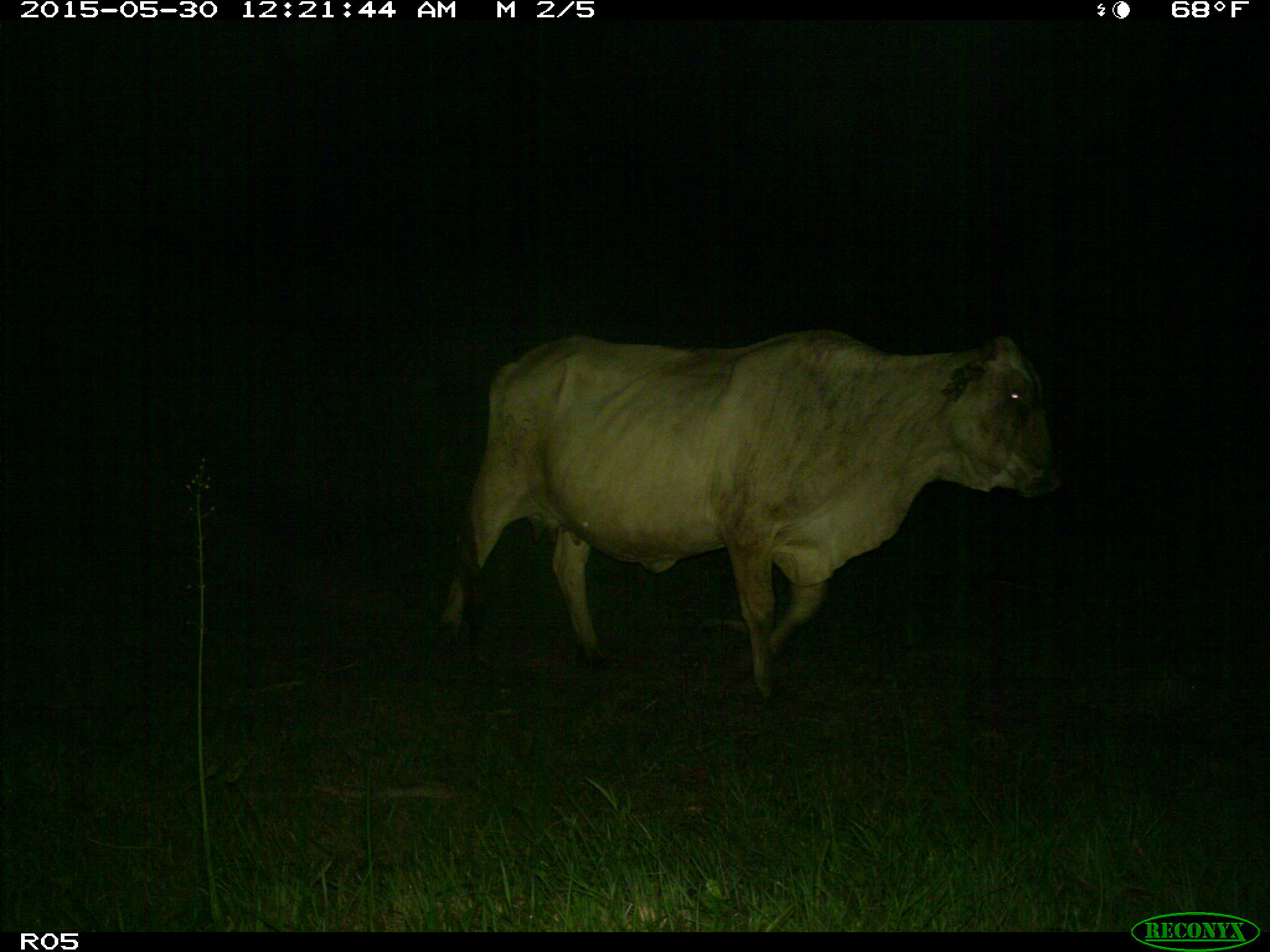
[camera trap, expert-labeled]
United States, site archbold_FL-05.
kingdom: Animalia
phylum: Chordata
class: Mammalia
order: Artiodactyla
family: Bovidae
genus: Bos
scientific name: Bos taurus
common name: domestic cow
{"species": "Bos taurus (domestic cow)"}